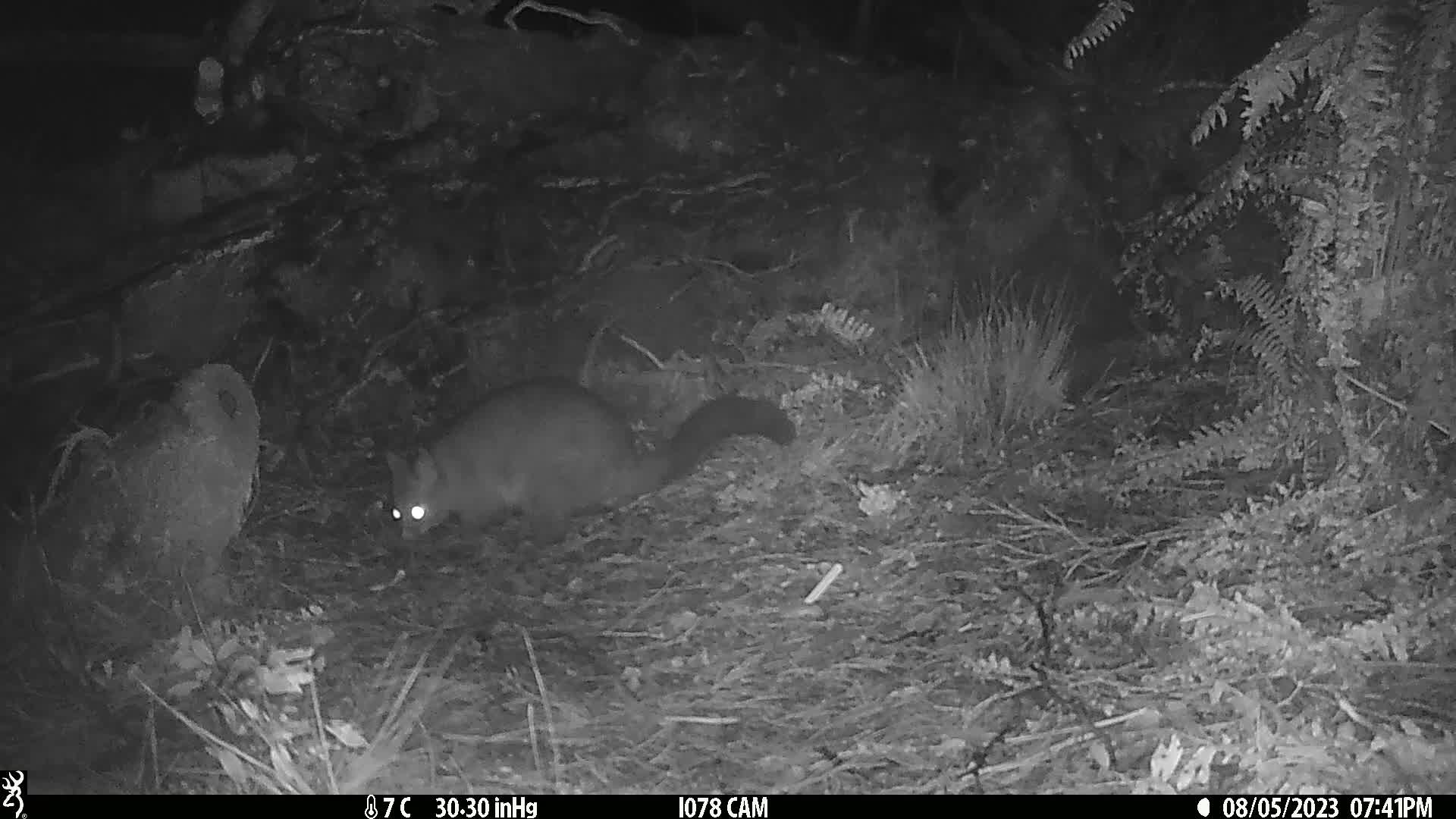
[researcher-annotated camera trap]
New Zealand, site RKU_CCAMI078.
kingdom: Animalia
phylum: Chordata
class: Mammalia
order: Diprotodontia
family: Phalangeridae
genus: Trichosurus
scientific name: Trichosurus vulpecula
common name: common brushtail possum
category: possum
Possum (common brushtail possum) (Trichosurus vulpecula).